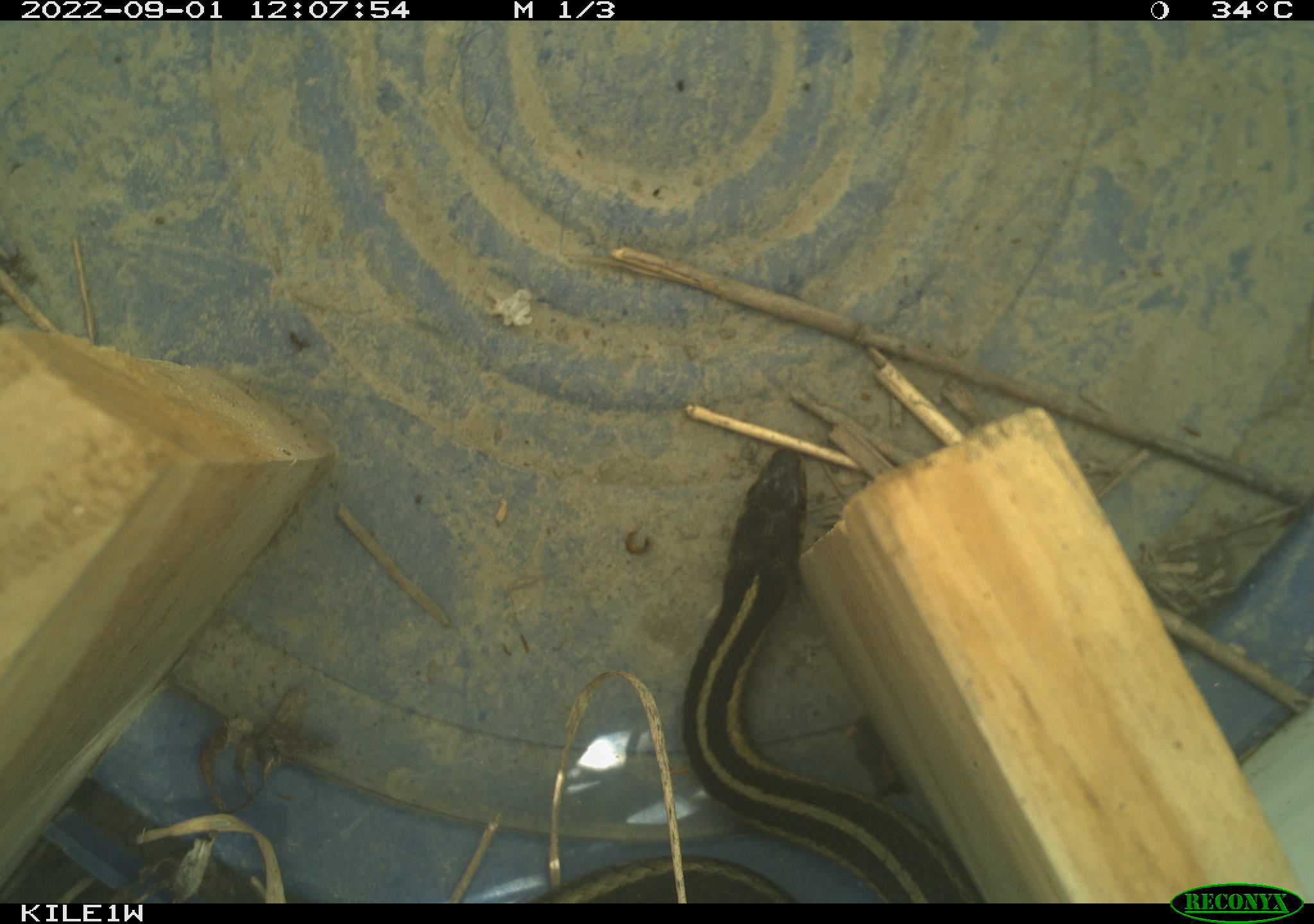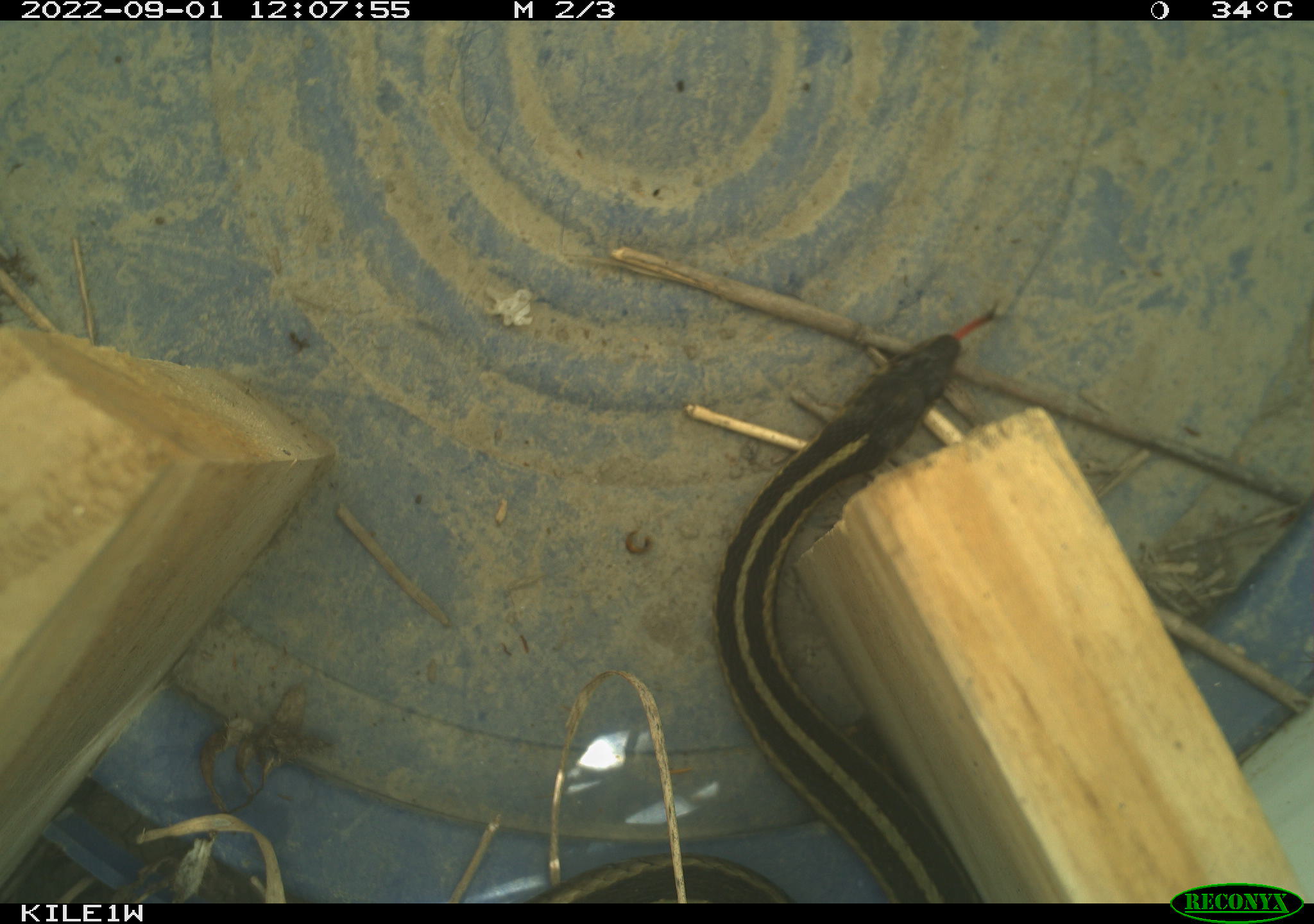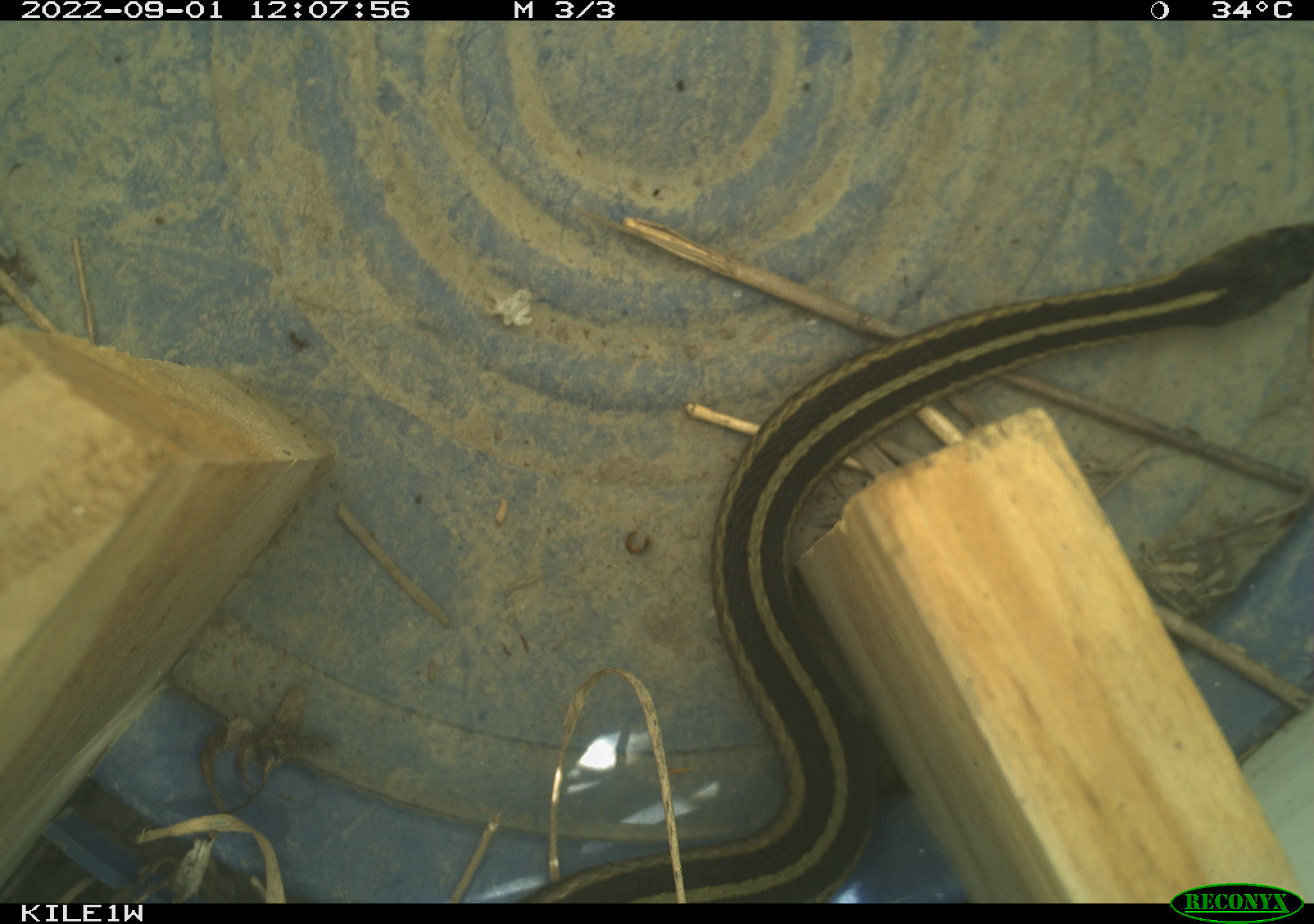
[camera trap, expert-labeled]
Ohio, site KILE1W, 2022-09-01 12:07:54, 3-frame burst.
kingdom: Animalia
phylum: Chordata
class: Reptilia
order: Squamata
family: Colubridae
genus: Thamnophis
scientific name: Thamnophis sirtalis sirtalis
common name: eastern gartersnake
Eastern gartersnake (Thamnophis sirtalis sirtalis).